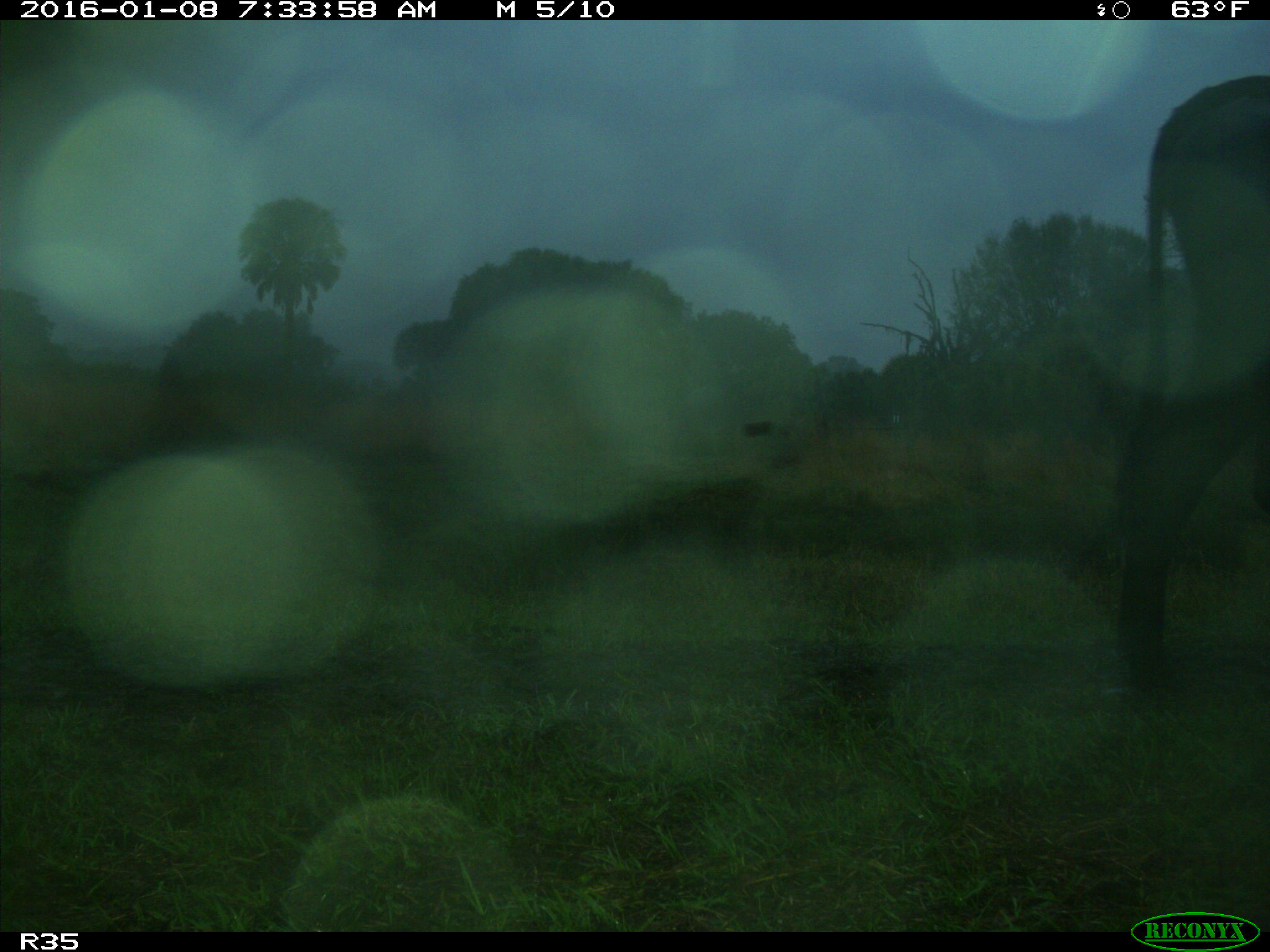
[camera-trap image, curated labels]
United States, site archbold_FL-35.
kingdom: Animalia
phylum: Chordata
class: Mammalia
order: Artiodactyla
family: Bovidae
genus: Bos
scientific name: Bos taurus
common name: domestic cow